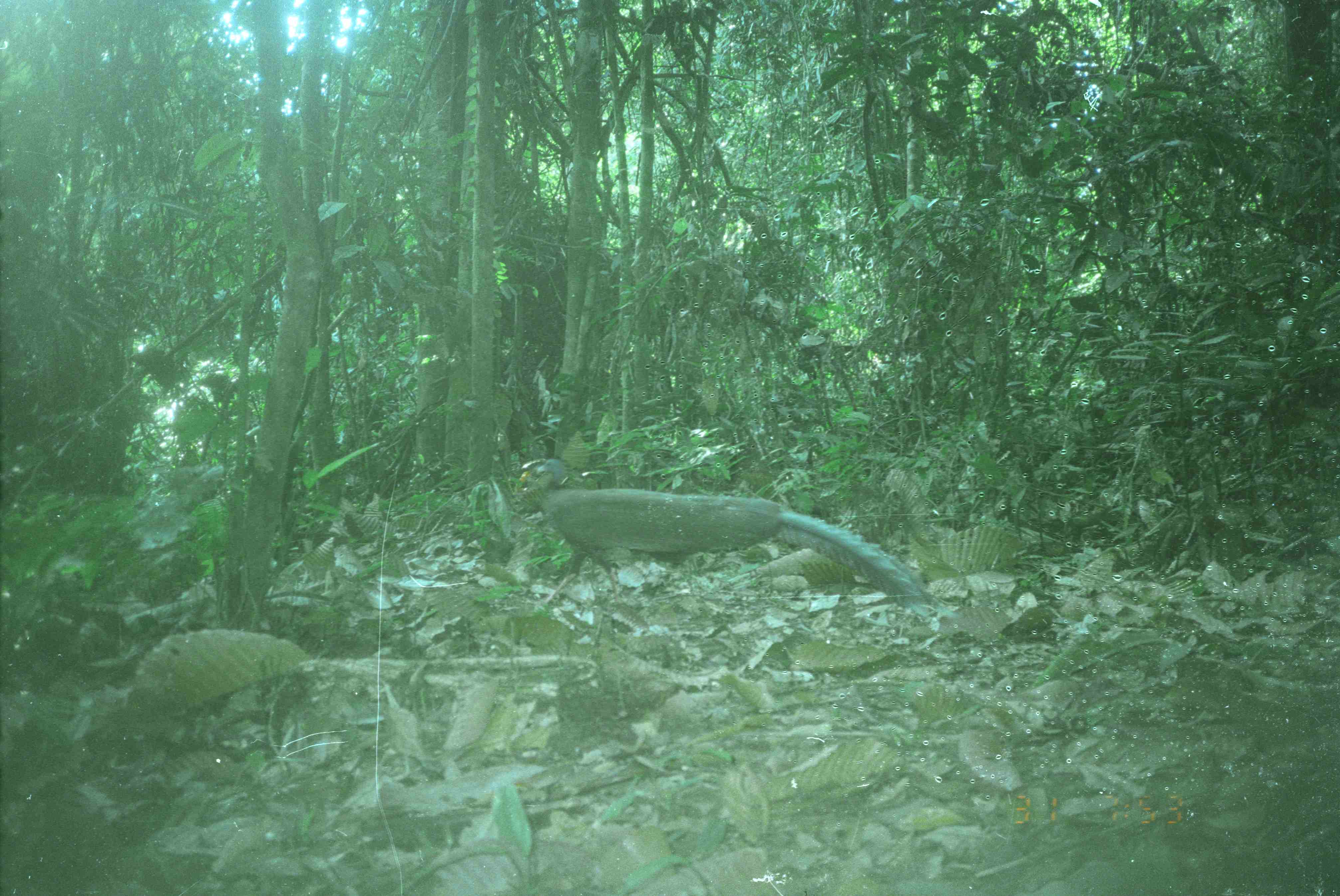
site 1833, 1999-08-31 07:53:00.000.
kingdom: Animalia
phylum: Chordata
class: Aves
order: Galliformes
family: Phasianidae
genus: Argusianus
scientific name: Argusianus argus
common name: great argus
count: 1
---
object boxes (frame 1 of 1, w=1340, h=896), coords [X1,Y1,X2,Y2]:
argusianus argus: [533,457,942,615]